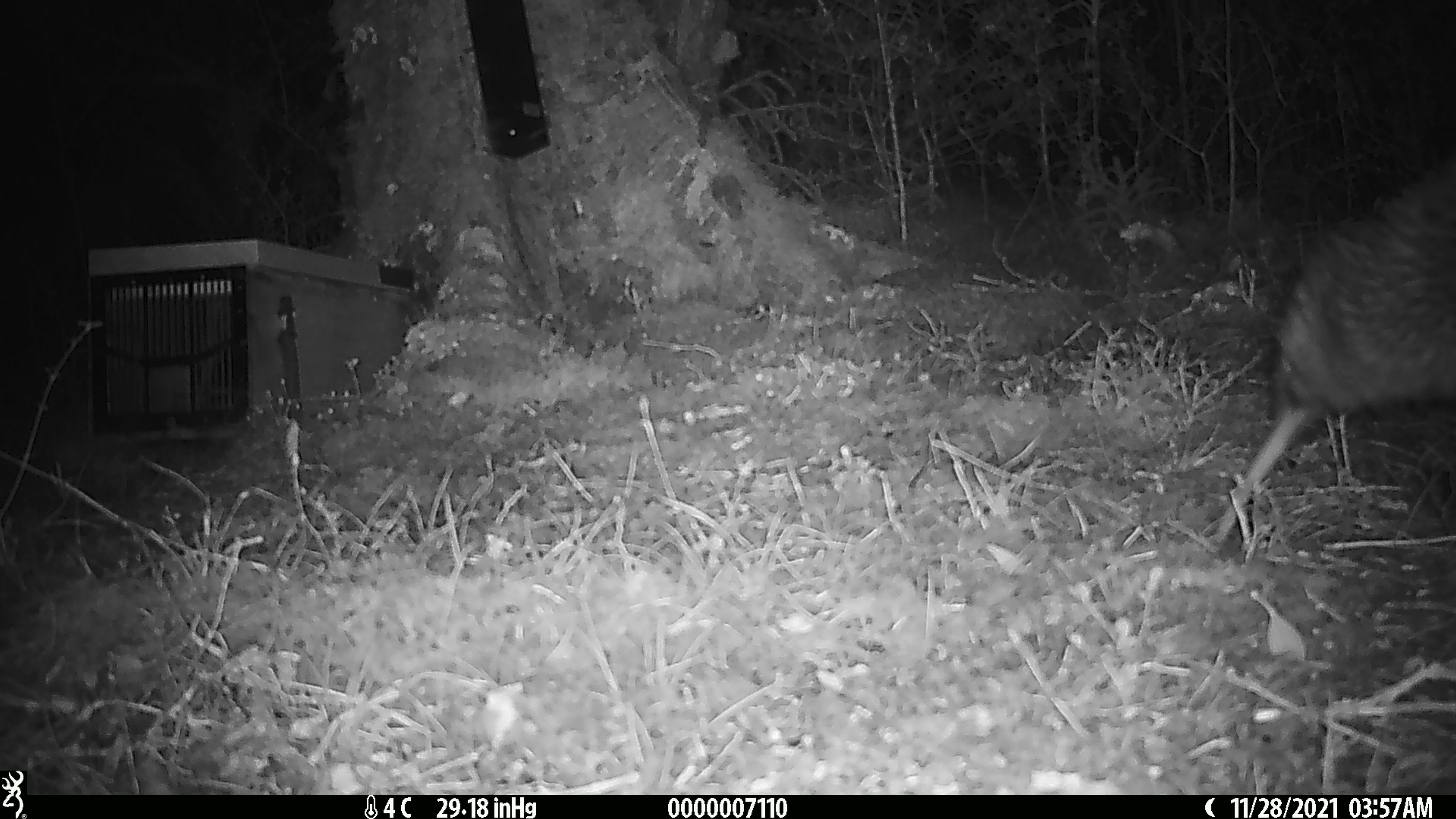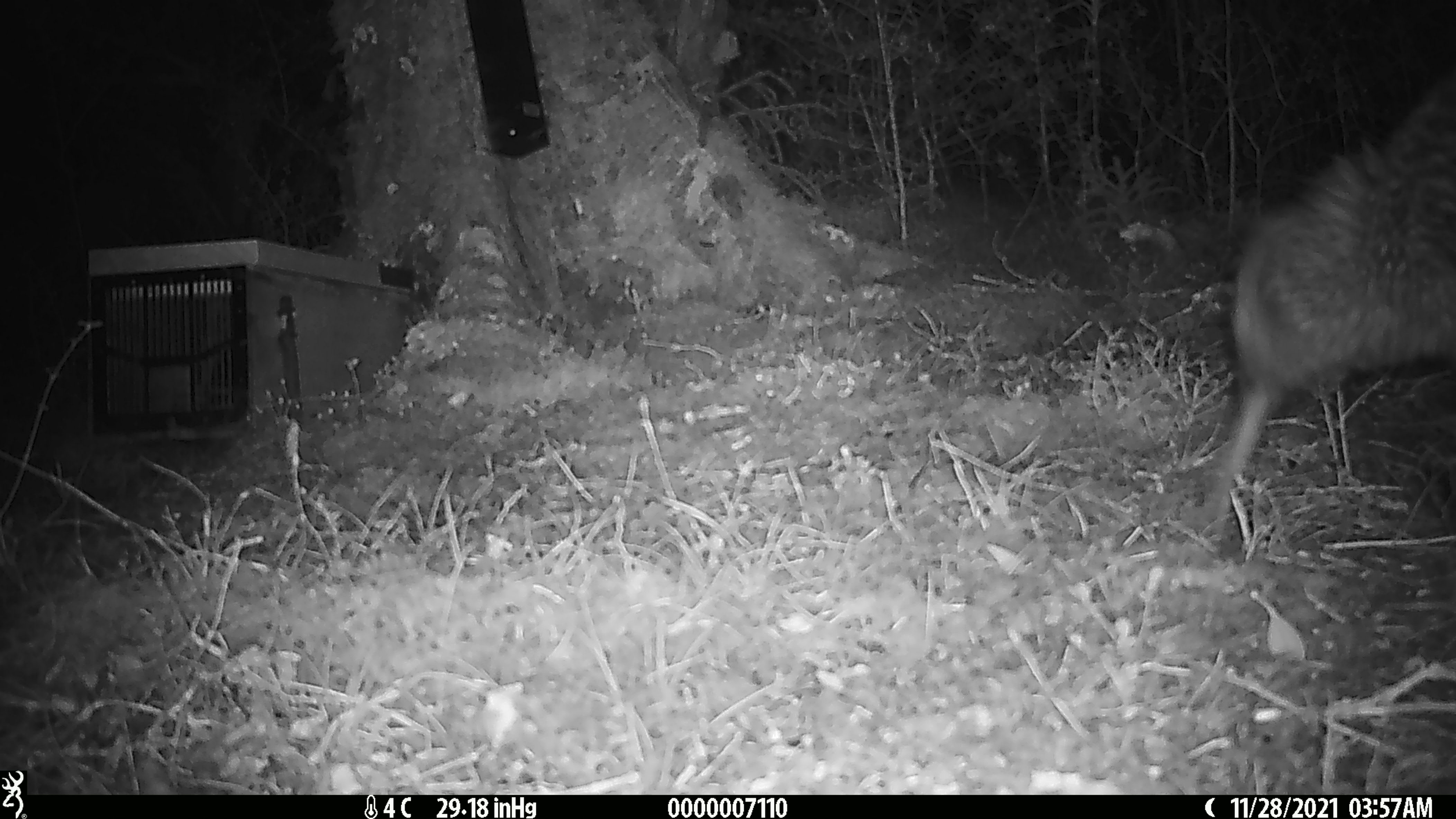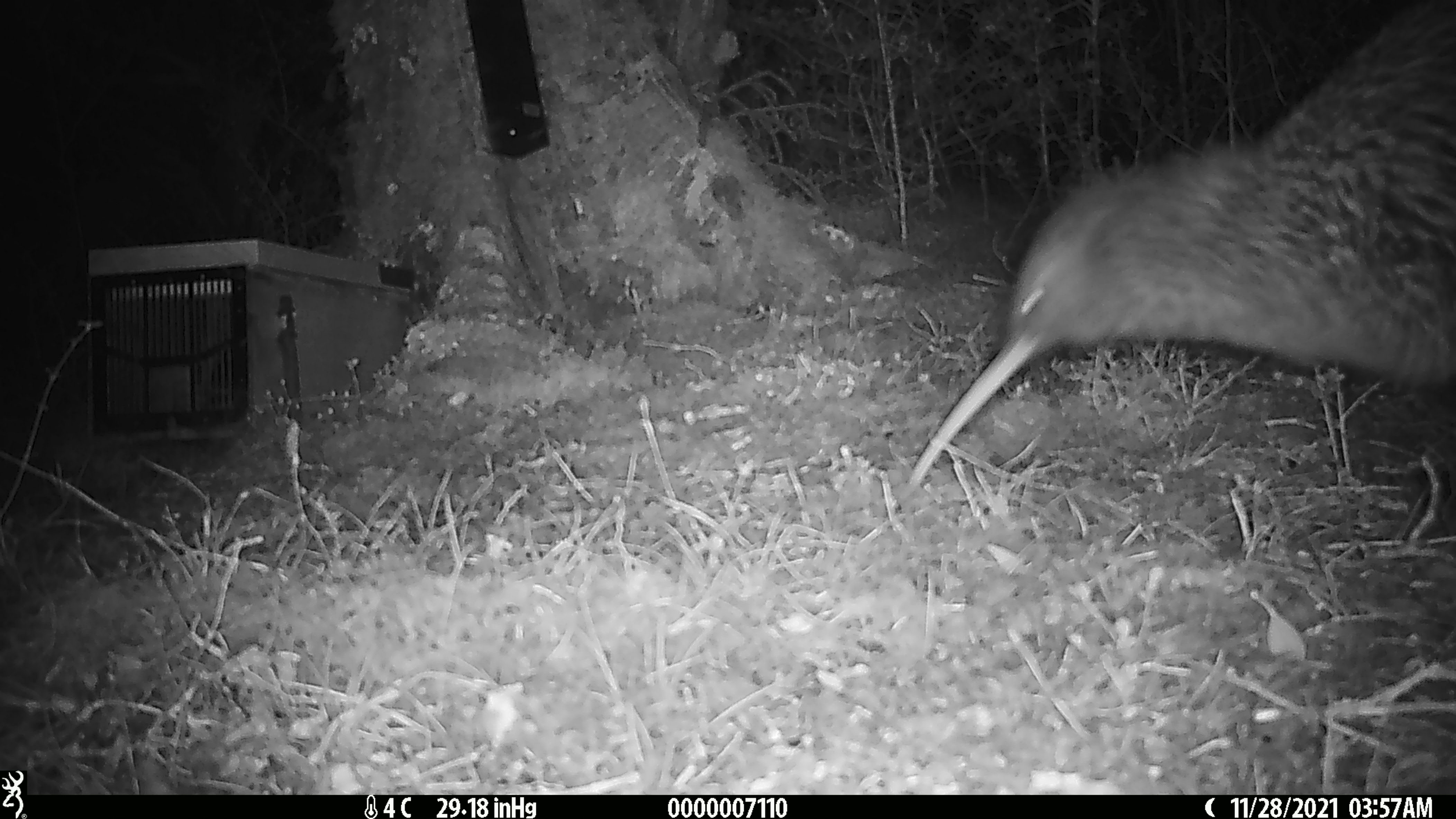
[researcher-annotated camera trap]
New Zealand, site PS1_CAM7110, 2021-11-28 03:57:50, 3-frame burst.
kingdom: Animalia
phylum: Chordata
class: Aves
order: Apterygiformes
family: Apterygidae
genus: Apteryx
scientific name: Apteryx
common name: kiwi